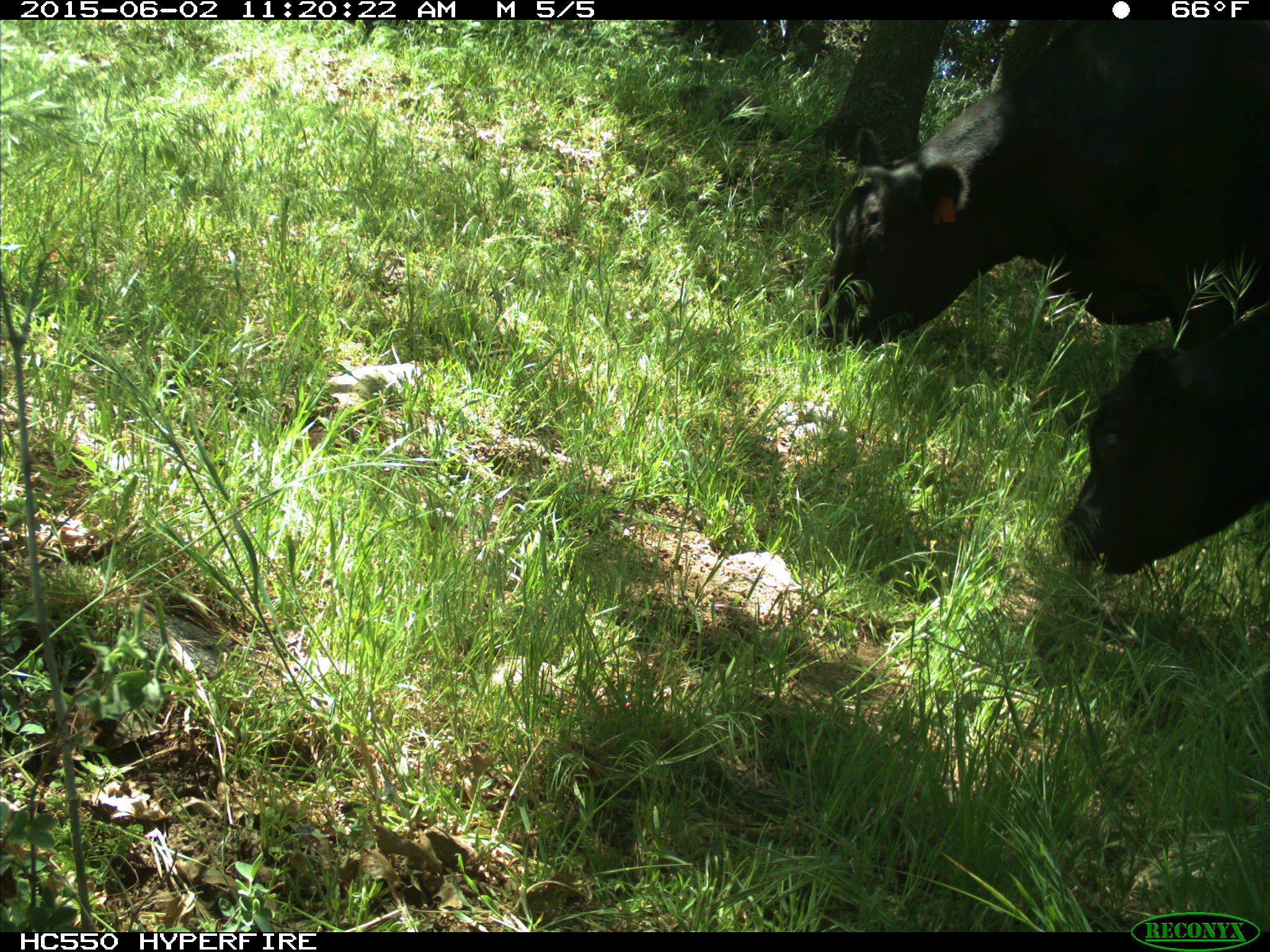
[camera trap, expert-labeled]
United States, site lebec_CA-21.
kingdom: Animalia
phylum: Chordata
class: Mammalia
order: Artiodactyla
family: Bovidae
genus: Bos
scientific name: Bos taurus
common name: domestic cow